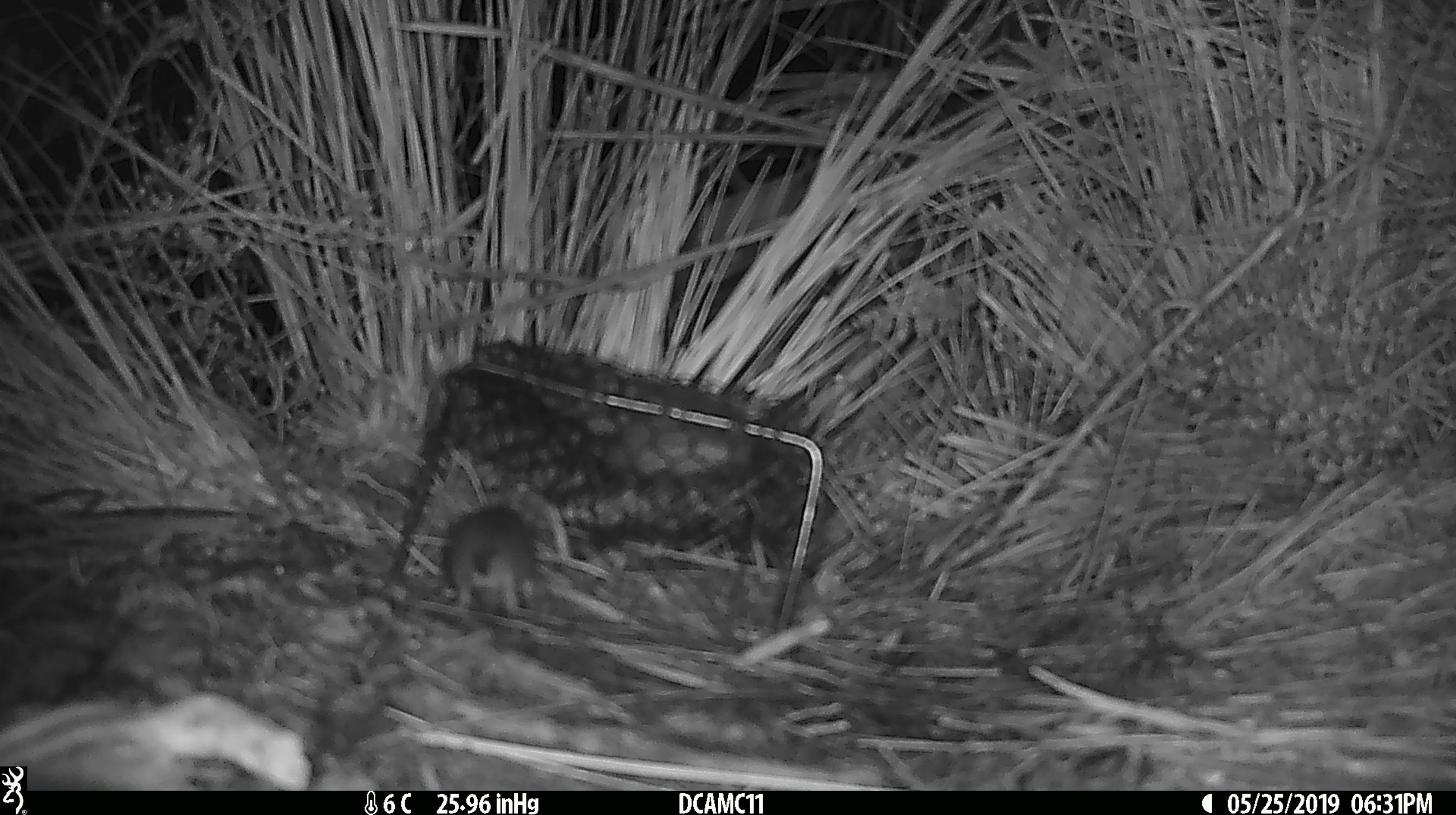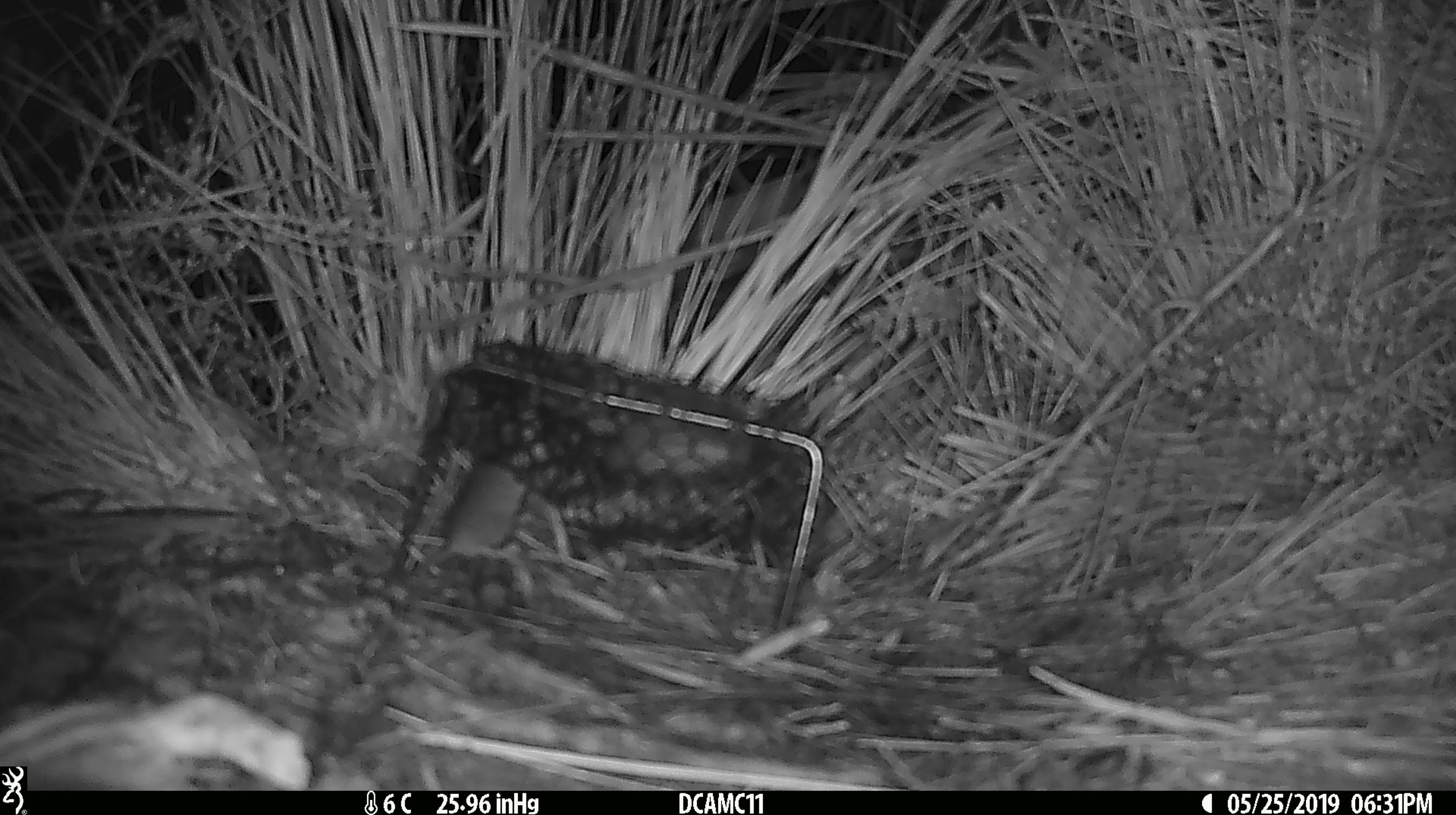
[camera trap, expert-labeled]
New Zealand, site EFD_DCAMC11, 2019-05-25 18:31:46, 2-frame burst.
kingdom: Animalia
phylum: Chordata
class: Mammalia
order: Rodentia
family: Muridae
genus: Mus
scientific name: Mus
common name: mouse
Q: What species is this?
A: Mouse (Mus).